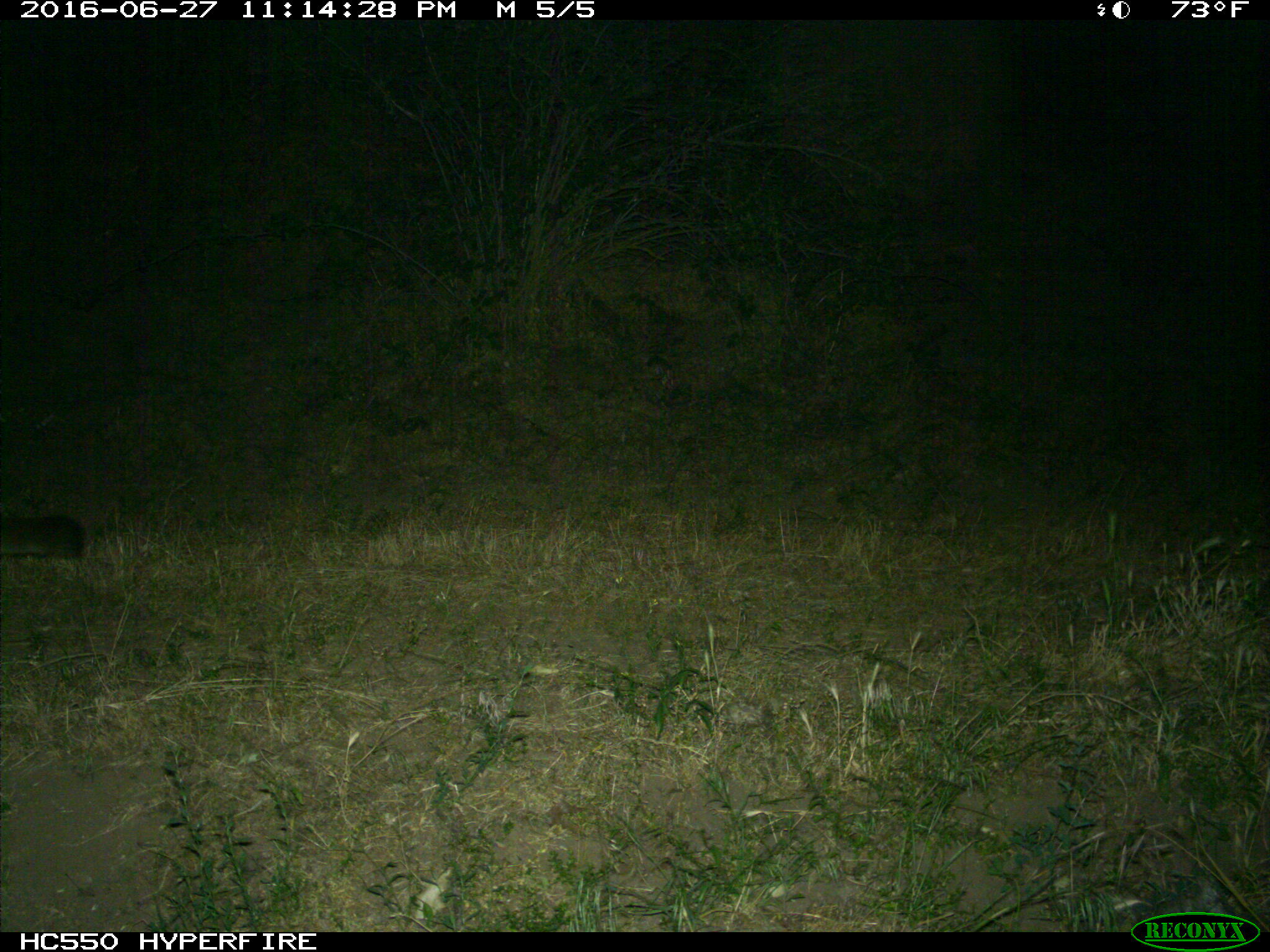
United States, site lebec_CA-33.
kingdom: Animalia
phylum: Chordata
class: Mammalia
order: Carnivora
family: Felidae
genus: Puma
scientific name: Puma concolor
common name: mountain lion